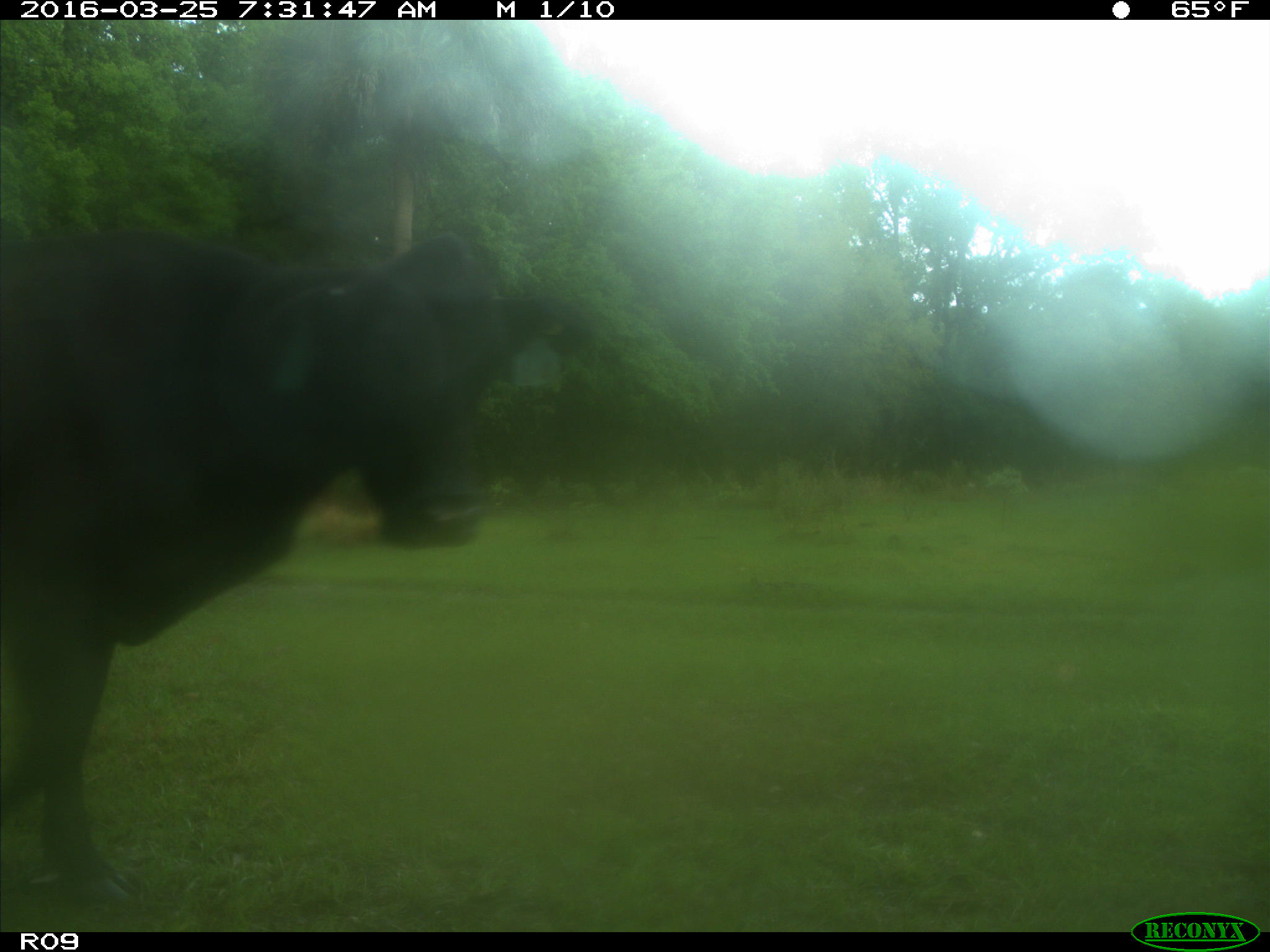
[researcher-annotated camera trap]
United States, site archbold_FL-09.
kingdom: Animalia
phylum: Chordata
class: Mammalia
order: Artiodactyla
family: Bovidae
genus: Bos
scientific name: Bos taurus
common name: domestic cow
Bos taurus (domestic cow).